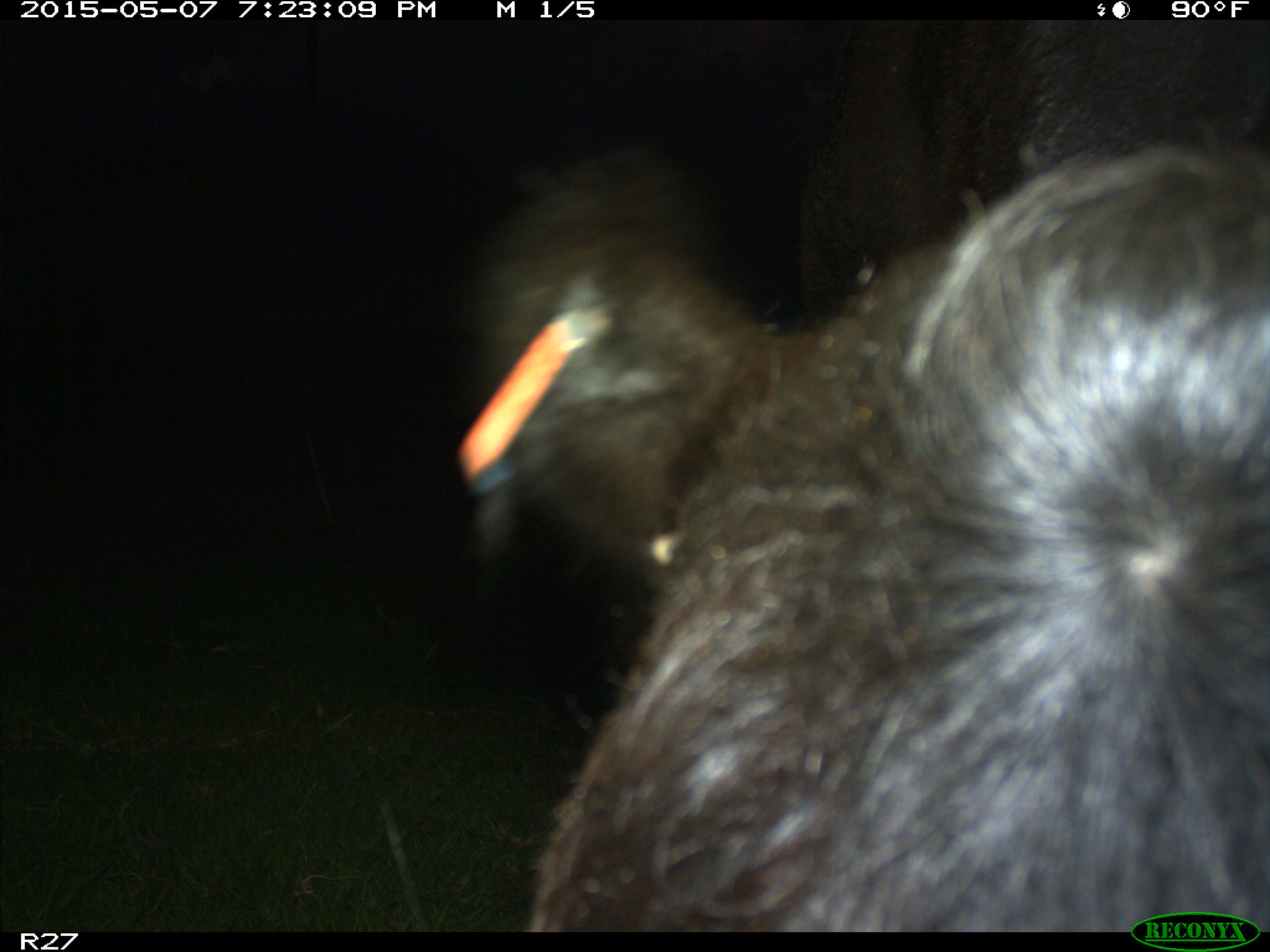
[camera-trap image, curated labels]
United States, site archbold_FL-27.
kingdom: Animalia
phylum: Chordata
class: Mammalia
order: Artiodactyla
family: Bovidae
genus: Bos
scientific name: Bos taurus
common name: domestic cow